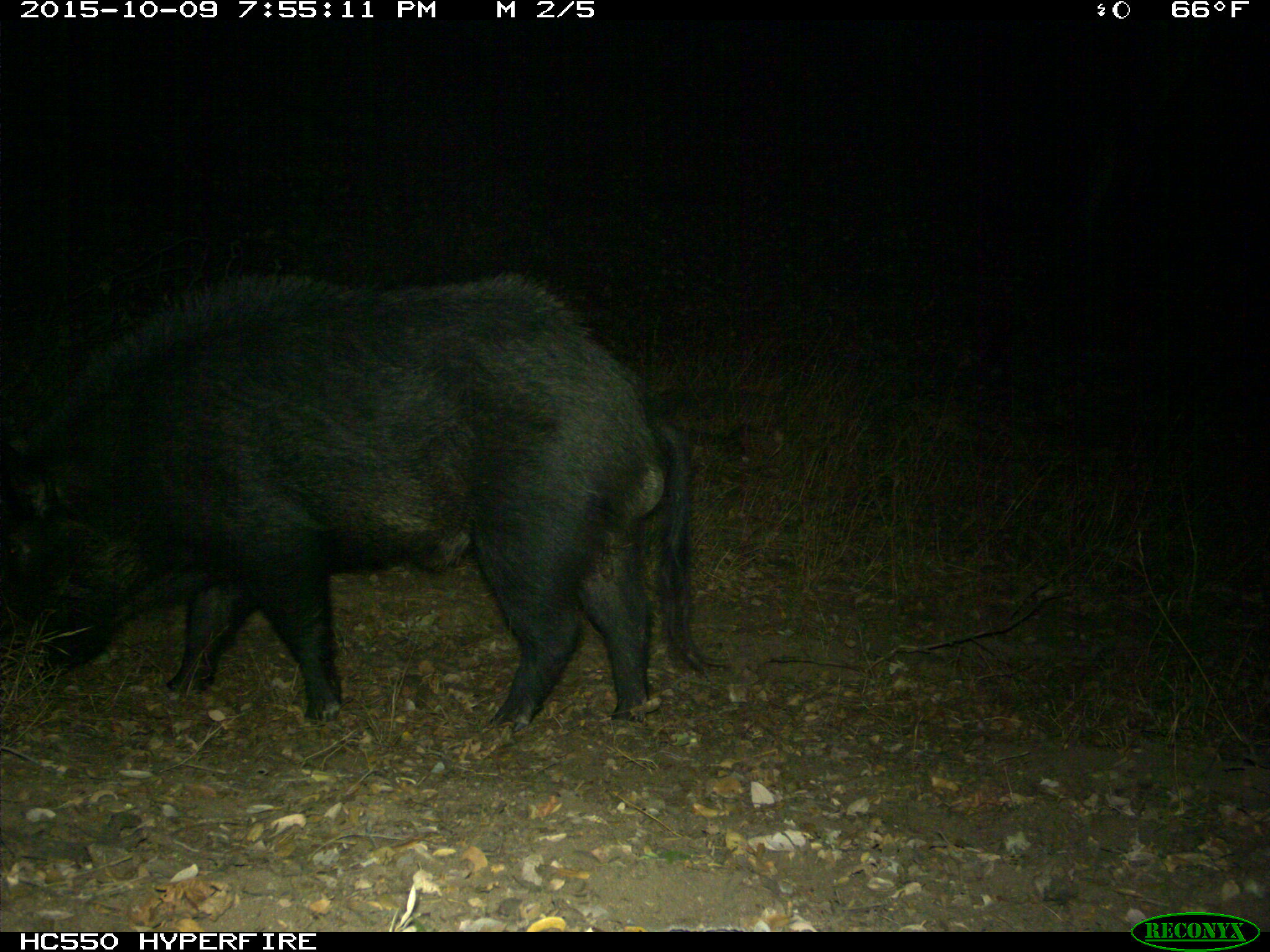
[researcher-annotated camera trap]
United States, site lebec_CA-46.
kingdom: Animalia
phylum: Chordata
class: Mammalia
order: Artiodactyla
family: Suidae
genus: Sus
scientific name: Sus scrofa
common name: wild boar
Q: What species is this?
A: Sus scrofa (wild boar).